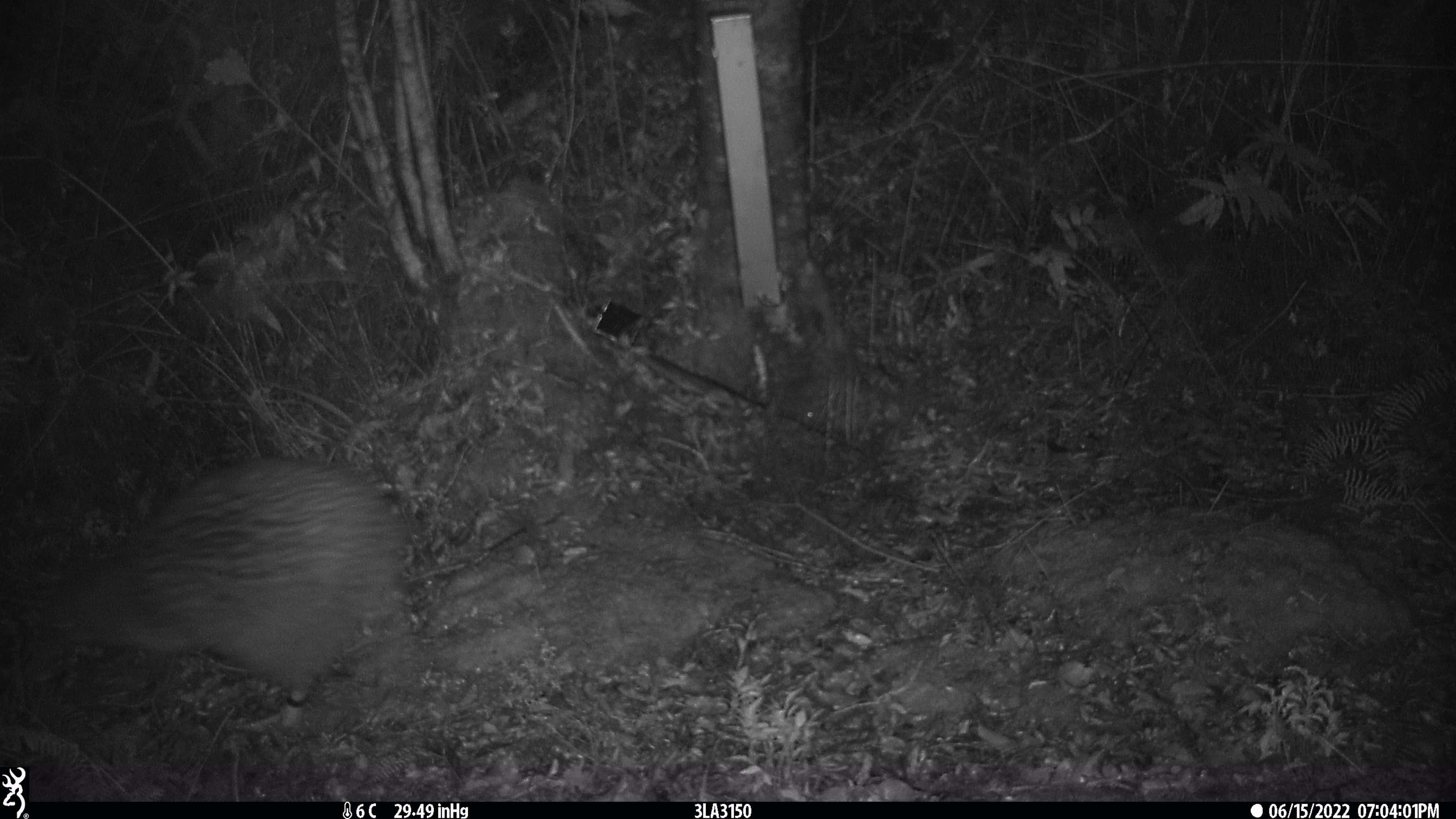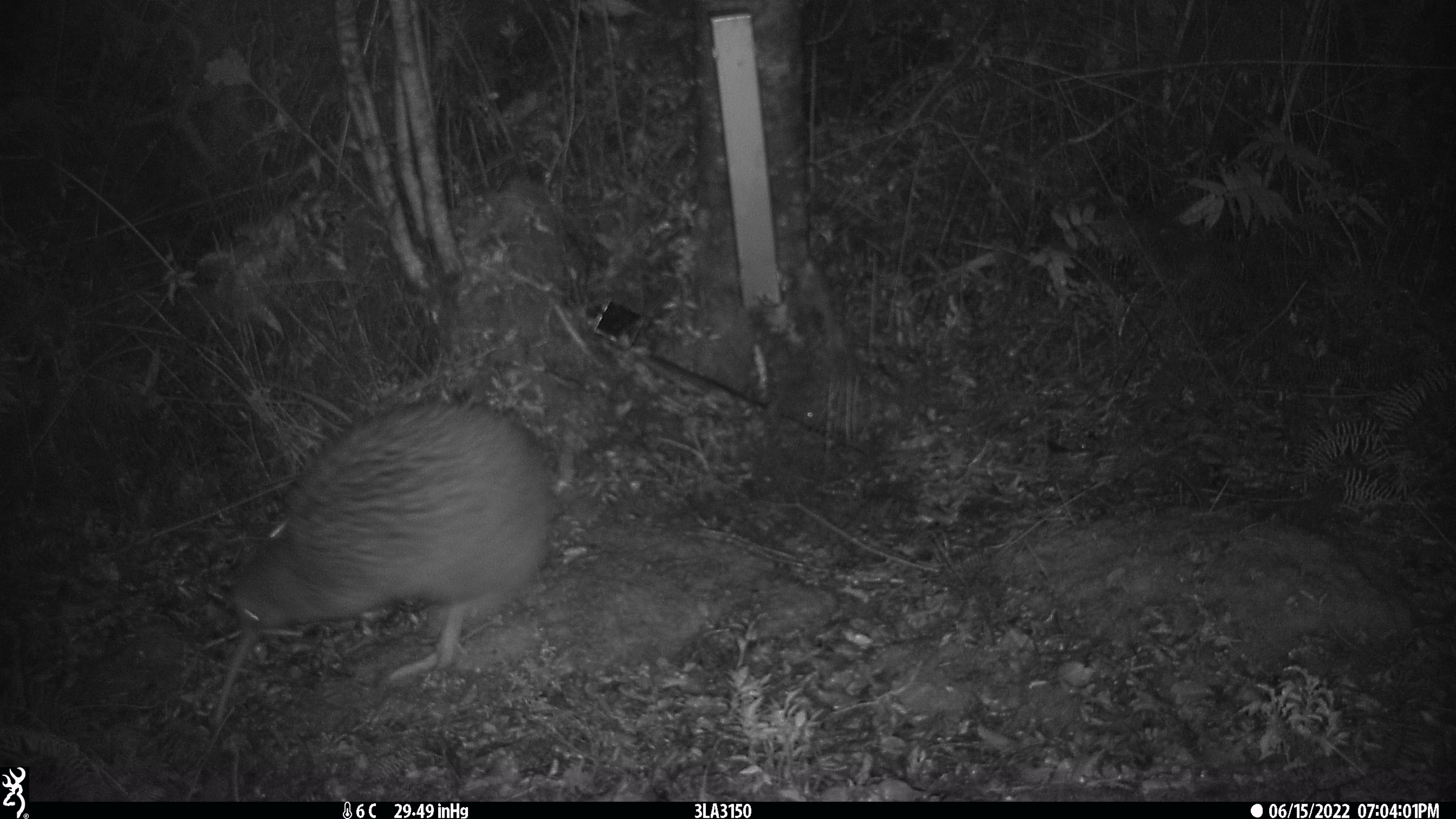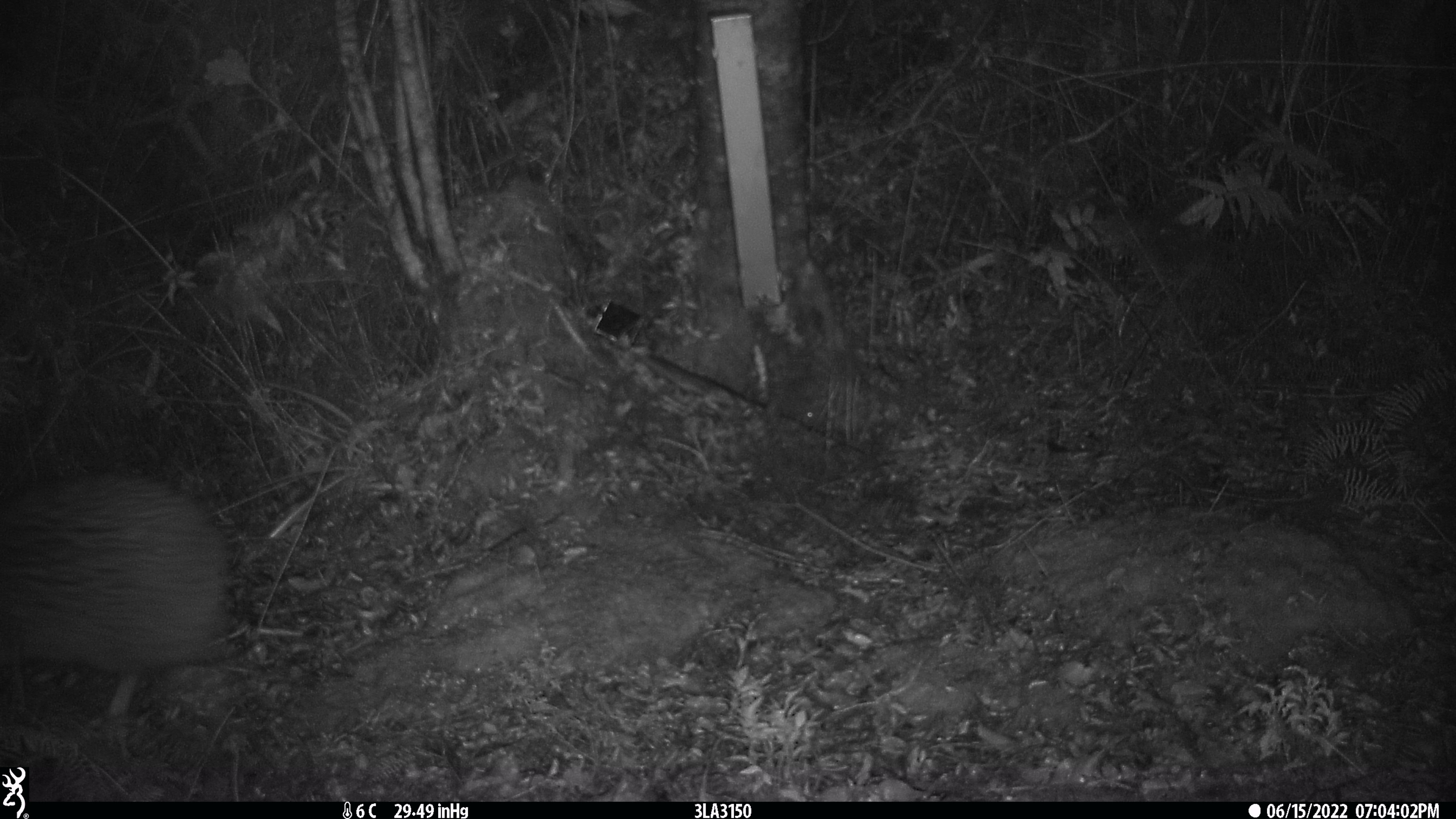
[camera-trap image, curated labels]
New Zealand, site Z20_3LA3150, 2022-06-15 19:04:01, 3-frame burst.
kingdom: Animalia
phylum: Chordata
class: Aves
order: Apterygiformes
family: Apterygidae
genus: Apteryx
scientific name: Apteryx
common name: kiwi